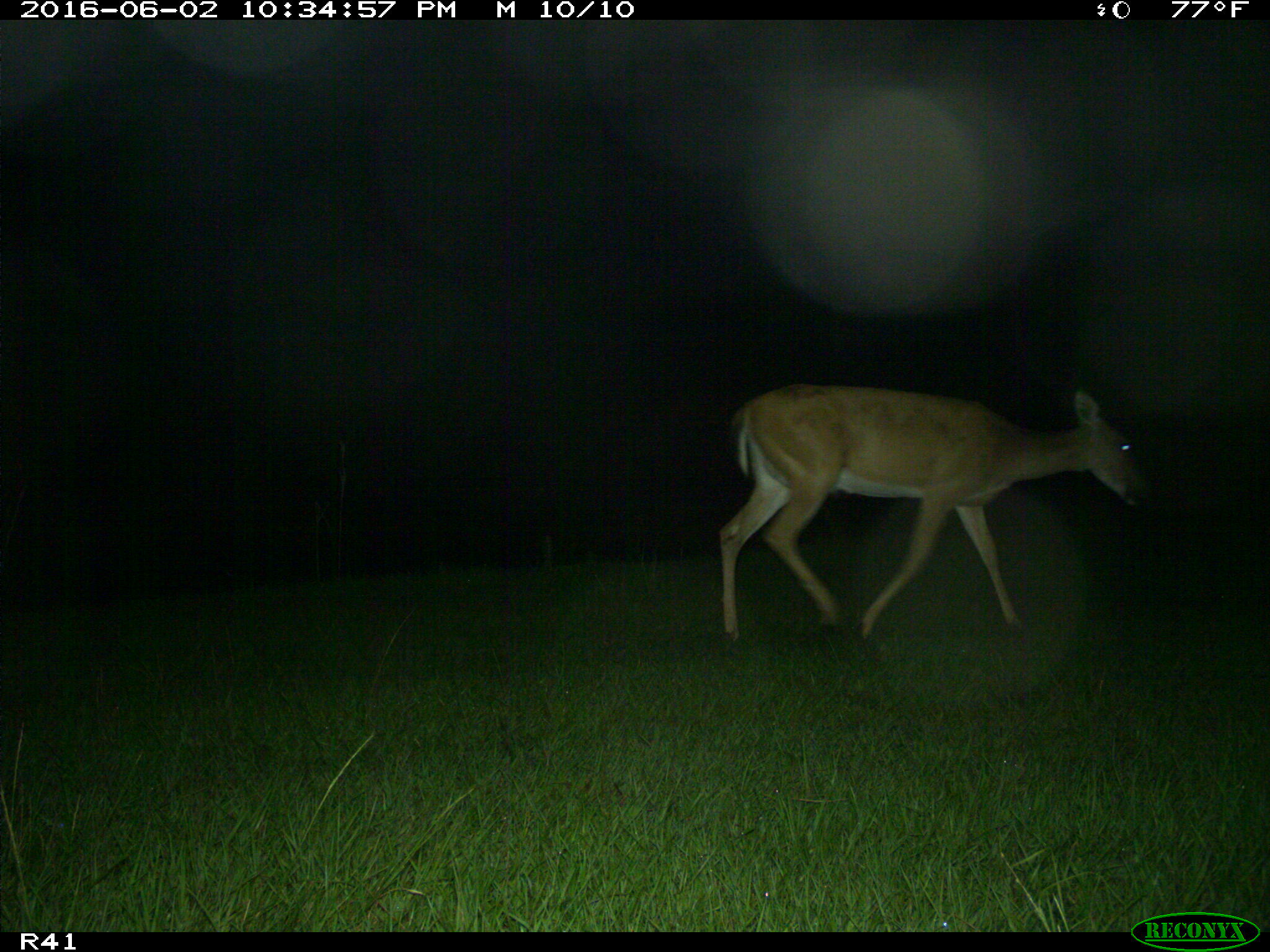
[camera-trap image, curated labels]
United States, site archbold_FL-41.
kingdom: Animalia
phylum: Chordata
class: Mammalia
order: Artiodactyla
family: Cervidae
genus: Odocoileus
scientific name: Odocoileus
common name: deer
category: unidentified deer